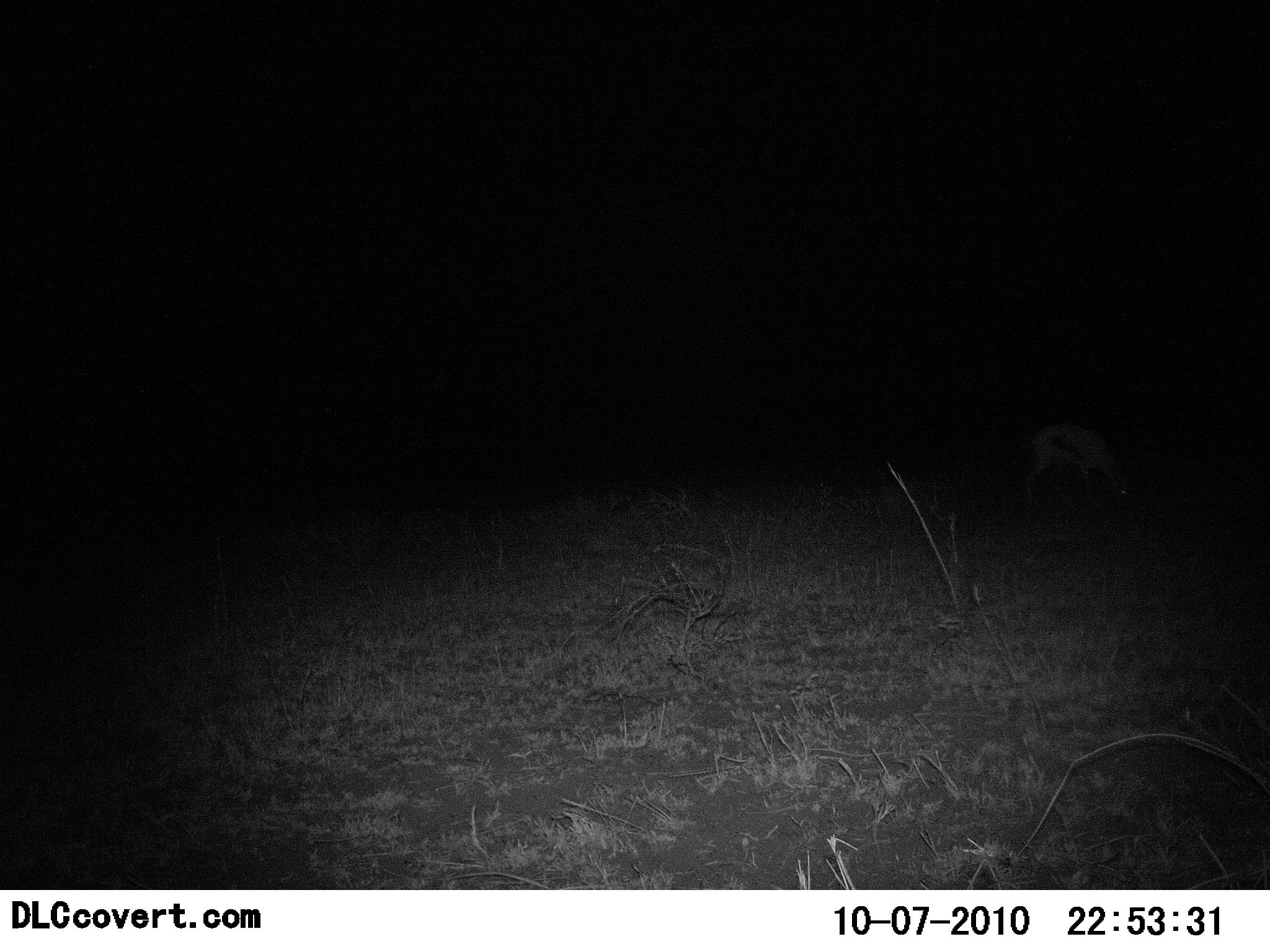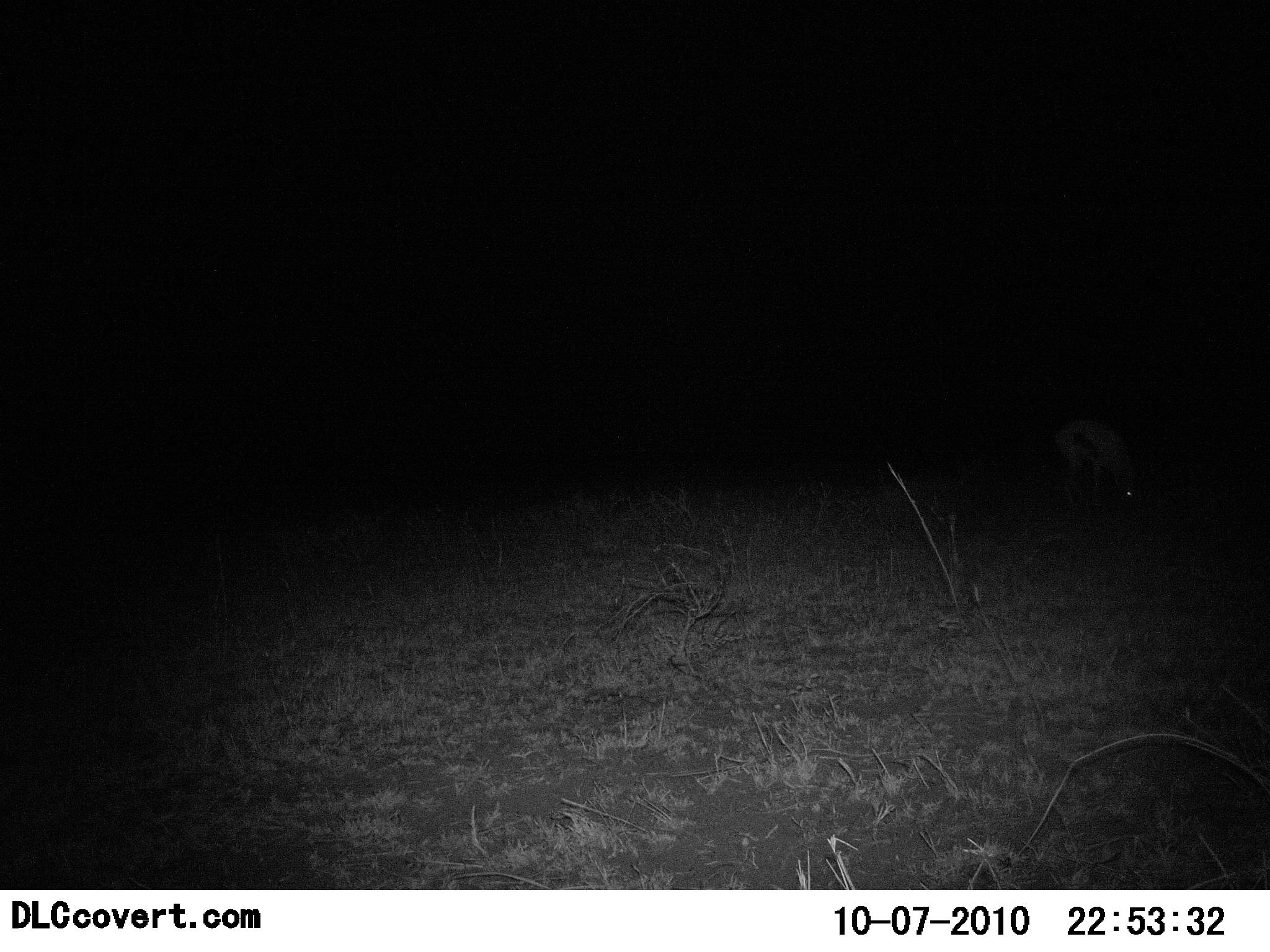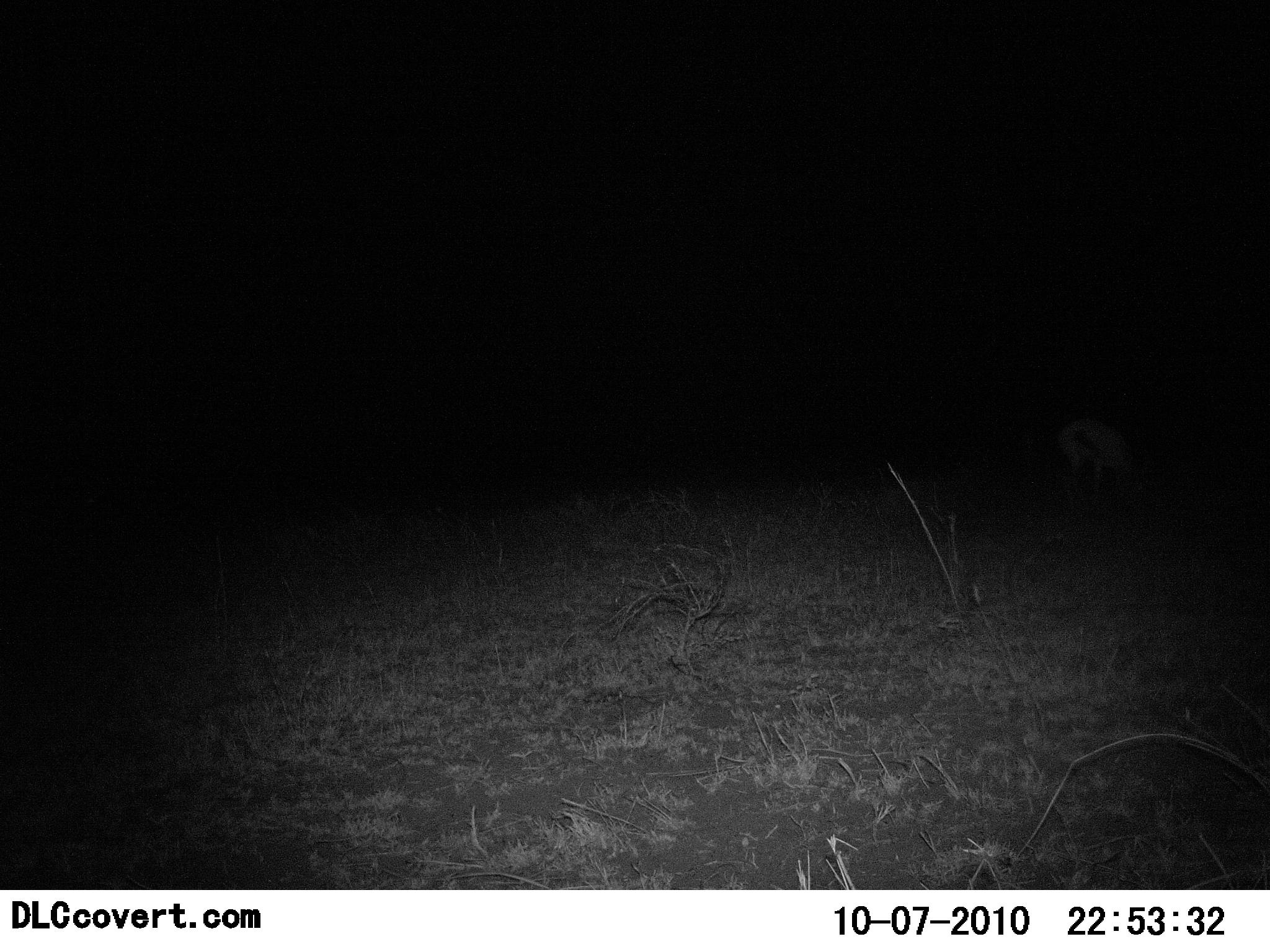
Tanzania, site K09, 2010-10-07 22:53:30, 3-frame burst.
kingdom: Animalia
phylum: Chordata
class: Mammalia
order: Artiodactyla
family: Bovidae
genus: Eudorcas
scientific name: Eudorcas thomsonii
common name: thomson's gazelle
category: gazellethomsons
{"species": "gazellethomsons (thomson's gazelle) (Eudorcas thomsonii)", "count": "1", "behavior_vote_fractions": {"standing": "9%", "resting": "0%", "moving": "9%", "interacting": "0%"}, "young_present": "0%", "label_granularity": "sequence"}